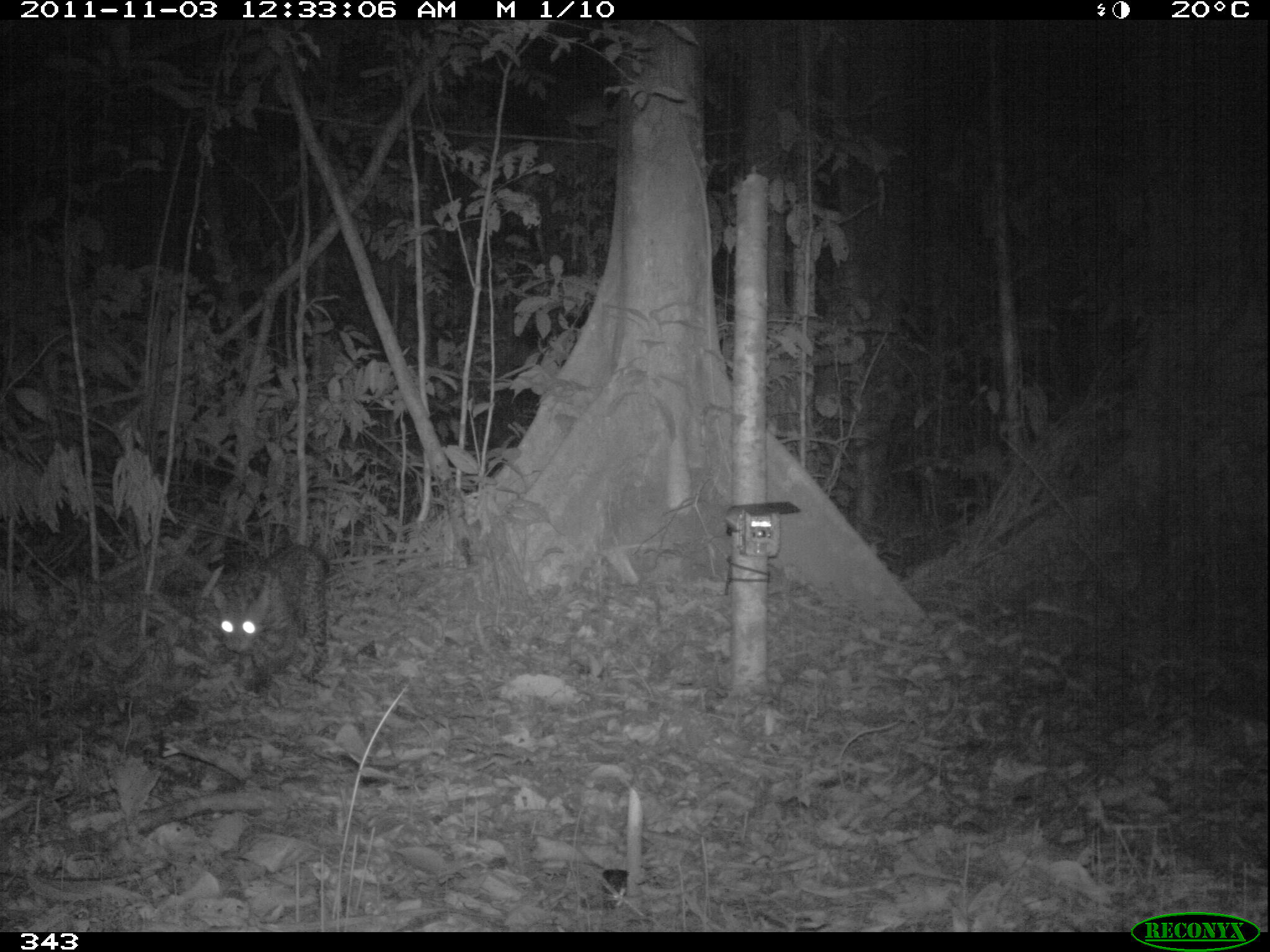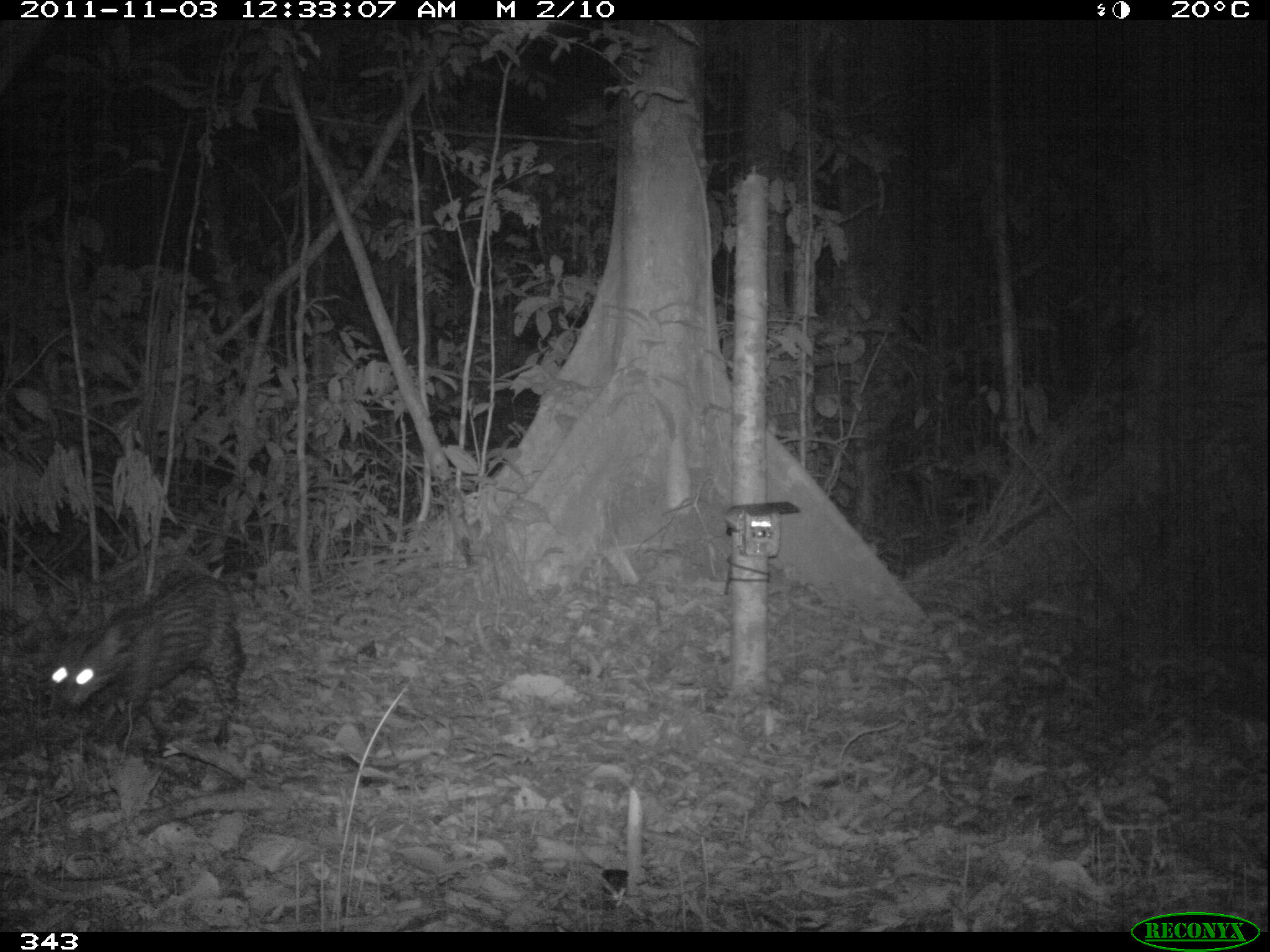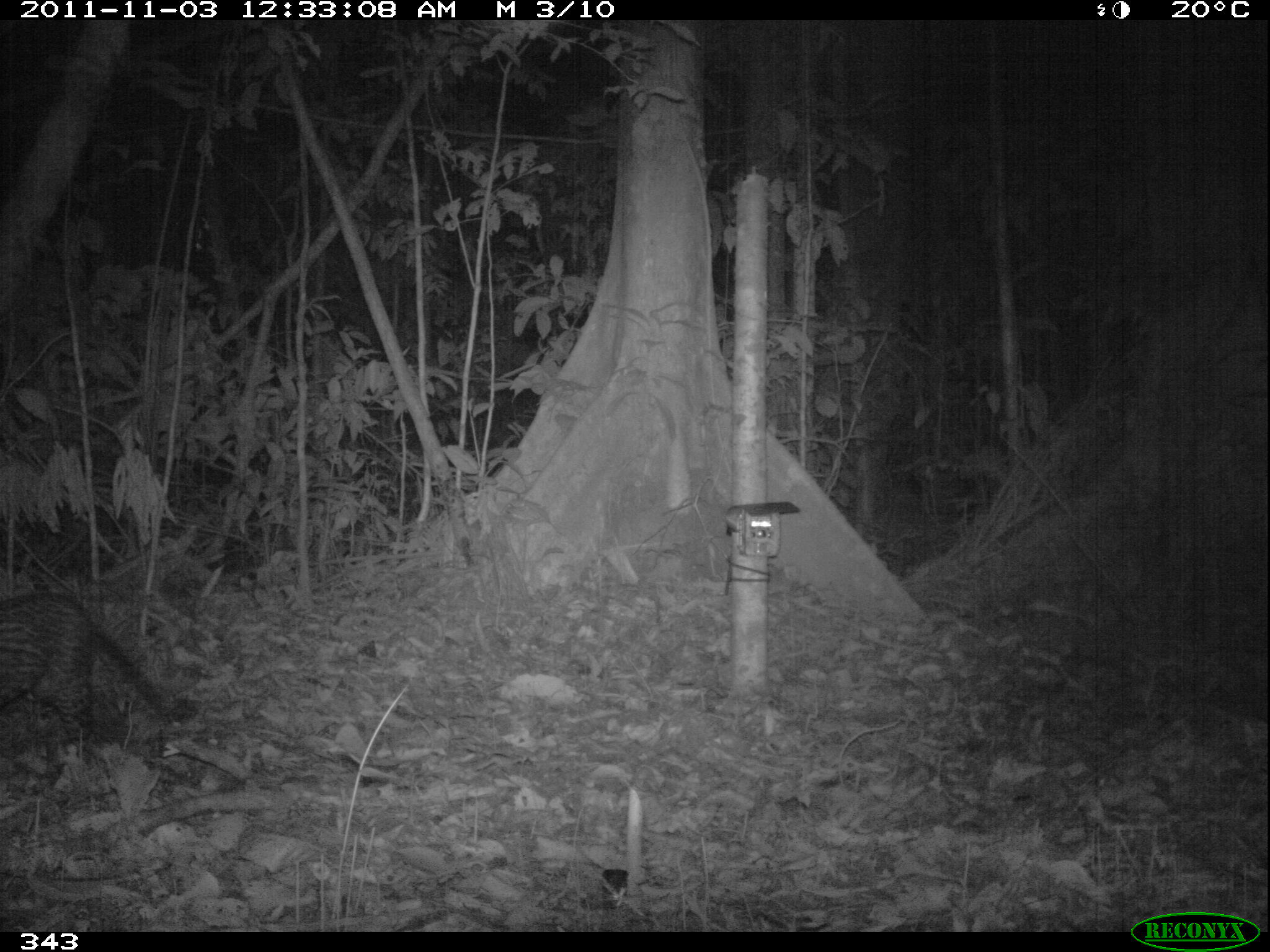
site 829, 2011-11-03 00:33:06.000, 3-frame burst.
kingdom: Animalia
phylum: Chordata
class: Mammalia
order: Carnivora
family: Felidae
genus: Leopardus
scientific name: Leopardus pardalis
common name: ocelot